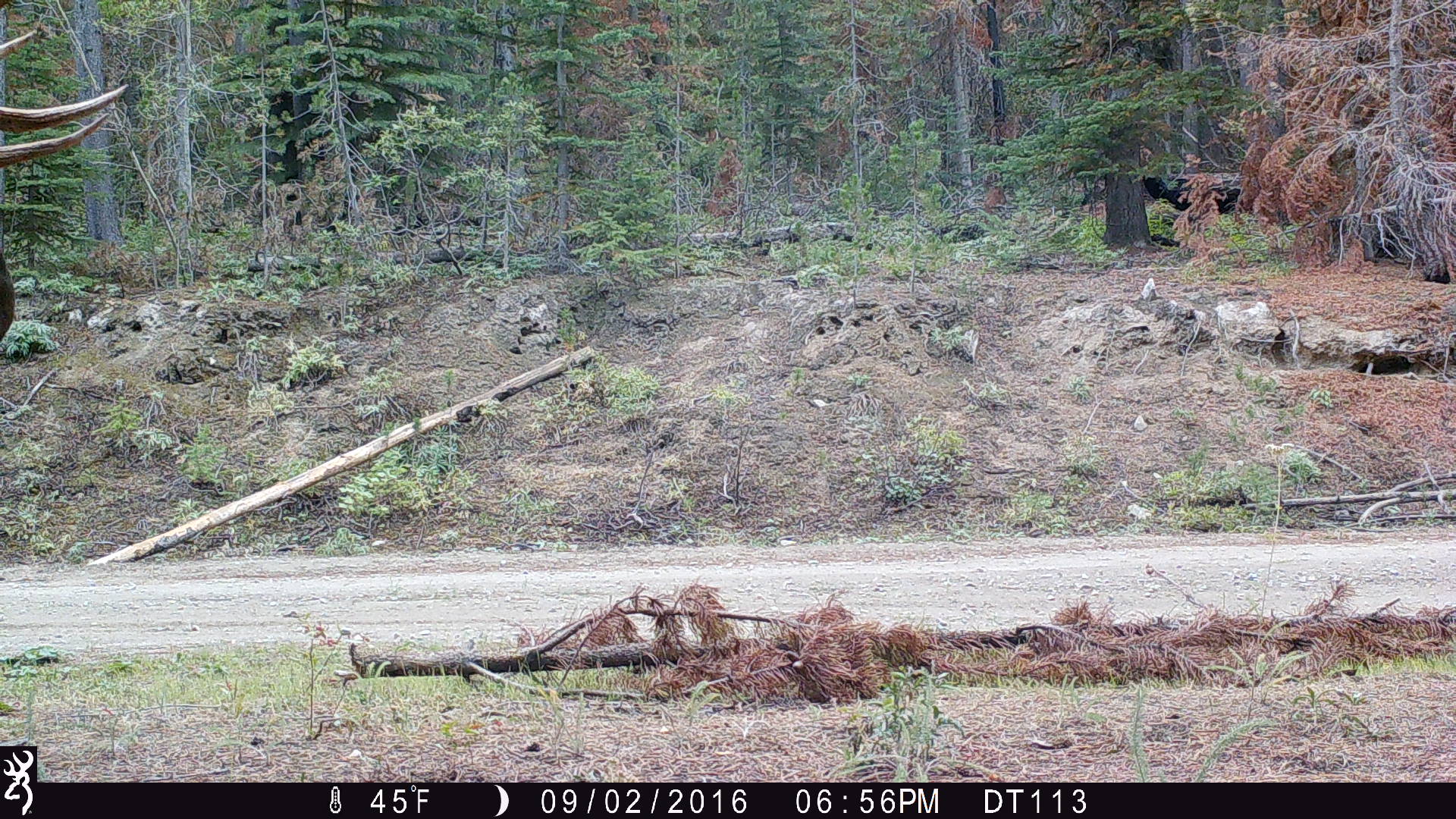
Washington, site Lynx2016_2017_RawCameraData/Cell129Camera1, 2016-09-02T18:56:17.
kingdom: Animalia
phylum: Chordata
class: Mammalia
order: Artiodactyla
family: Cervidae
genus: Alces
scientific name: Alces alces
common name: moose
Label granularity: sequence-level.